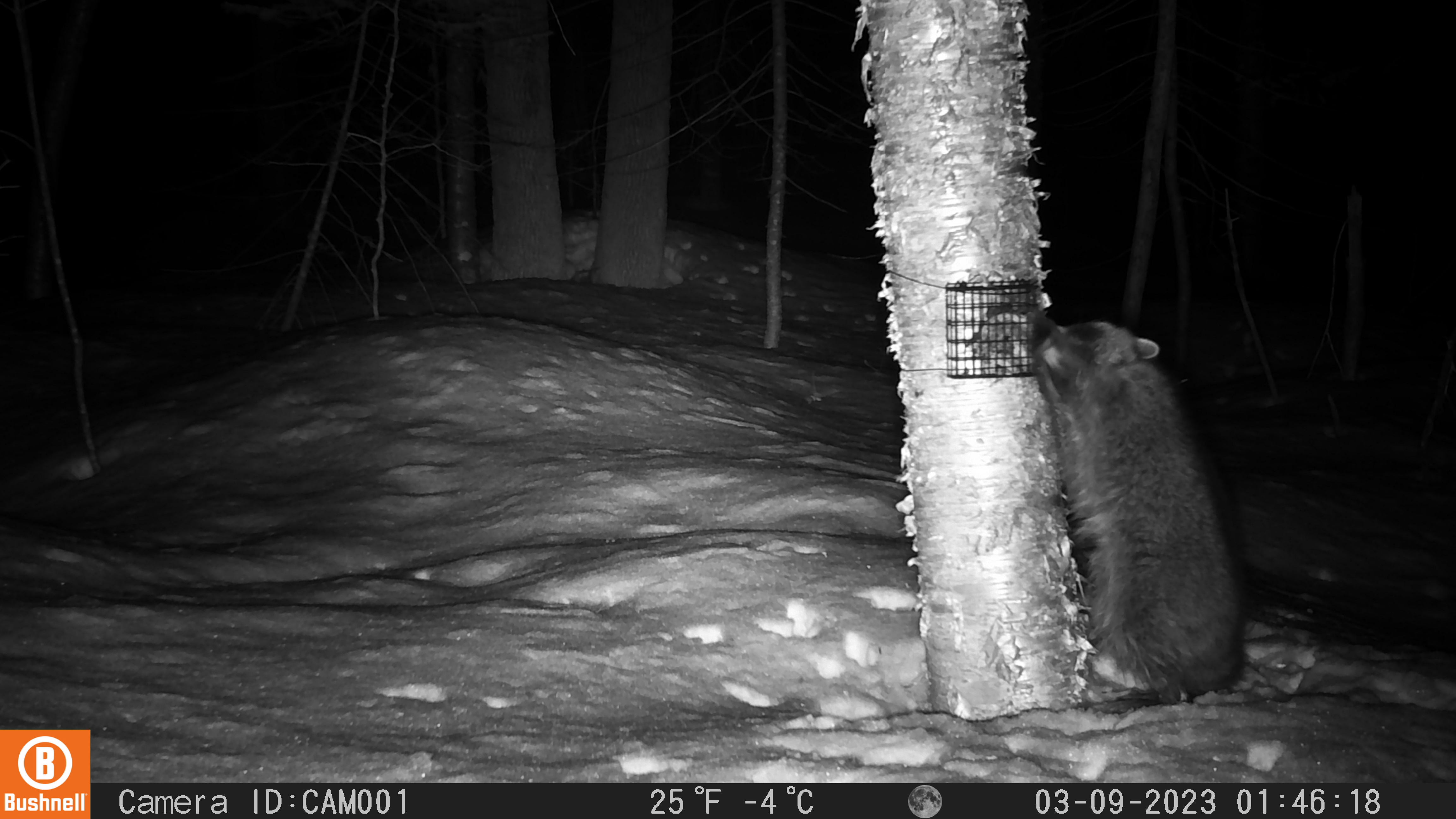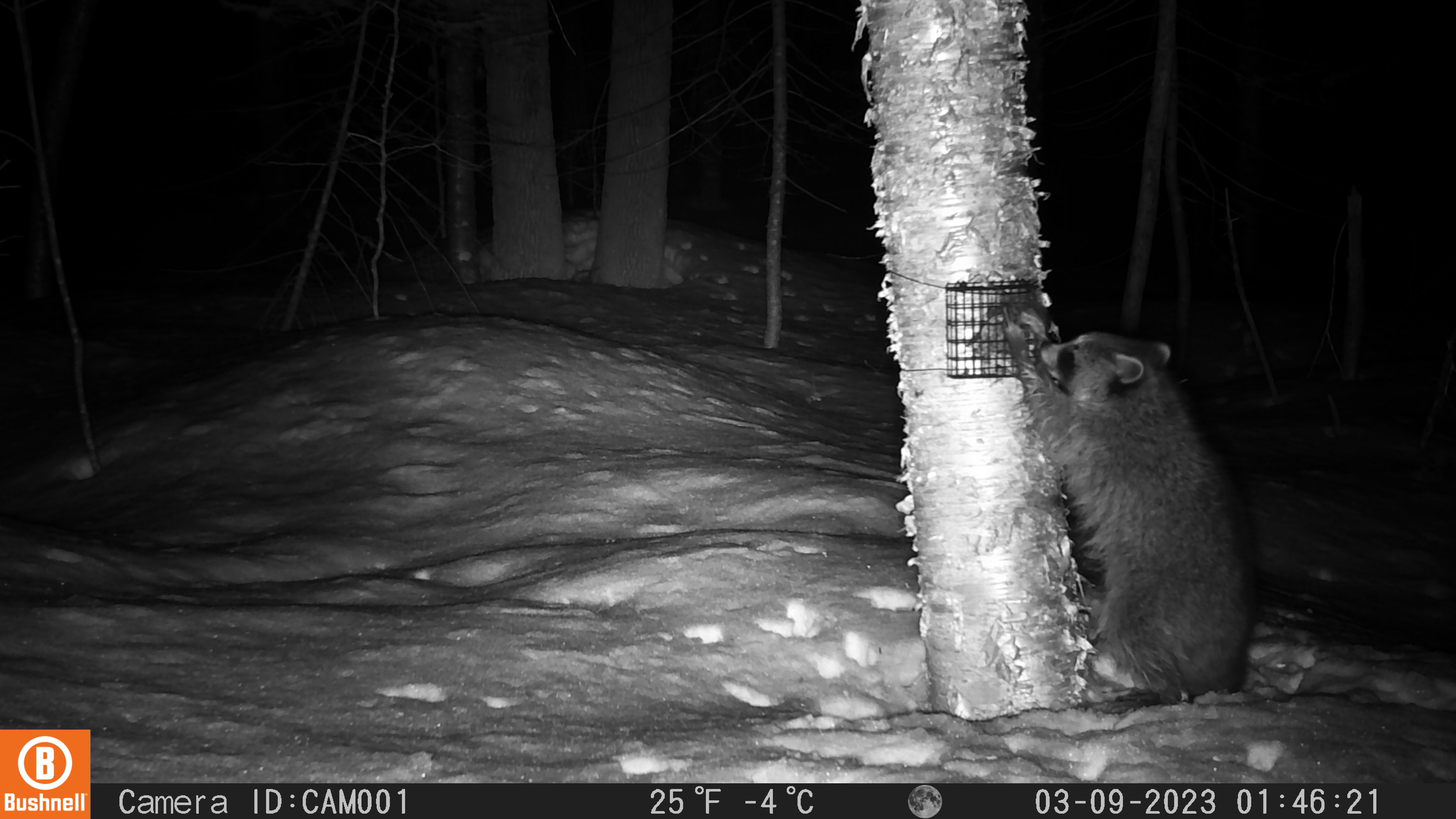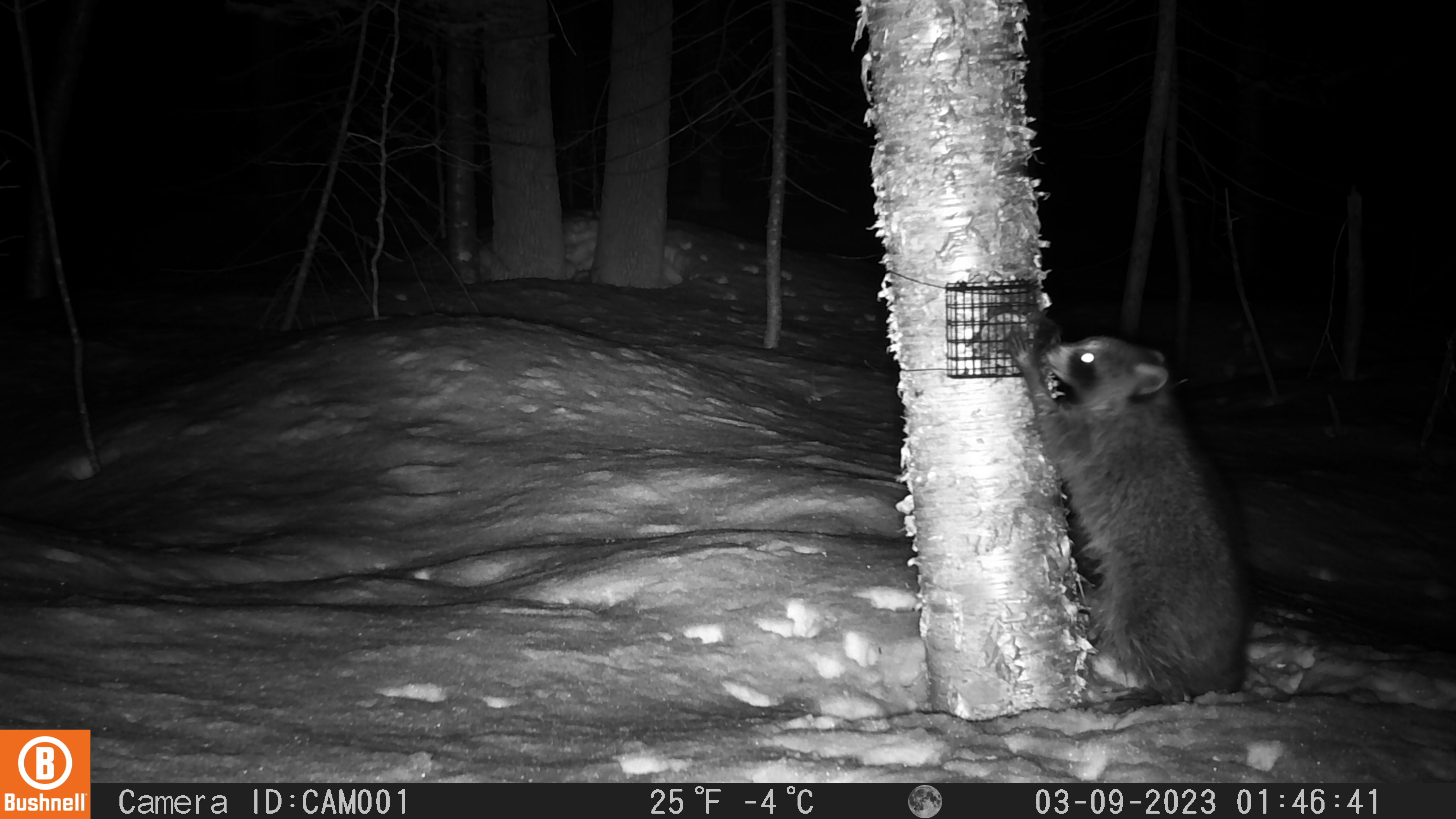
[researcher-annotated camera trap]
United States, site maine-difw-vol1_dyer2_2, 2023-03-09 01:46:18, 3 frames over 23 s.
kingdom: Animalia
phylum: Chordata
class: Mammalia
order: Carnivora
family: Procyonidae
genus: Procyon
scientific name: Procyon lotor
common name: raccoon